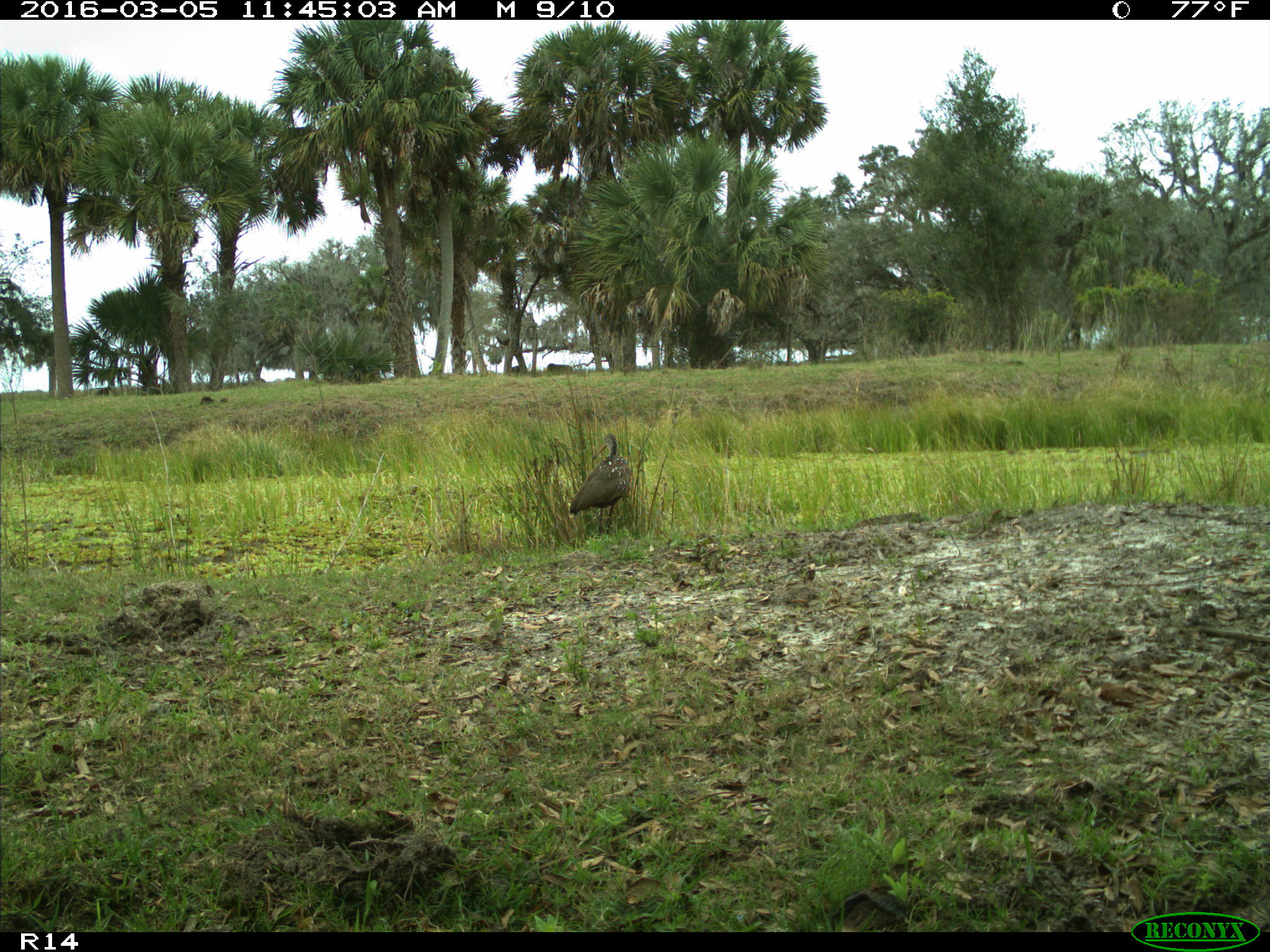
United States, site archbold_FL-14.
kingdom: Animalia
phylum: Chordata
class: Aves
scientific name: Aves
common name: birds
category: unidentified bird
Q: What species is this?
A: Unidentified bird (birds) (Aves).